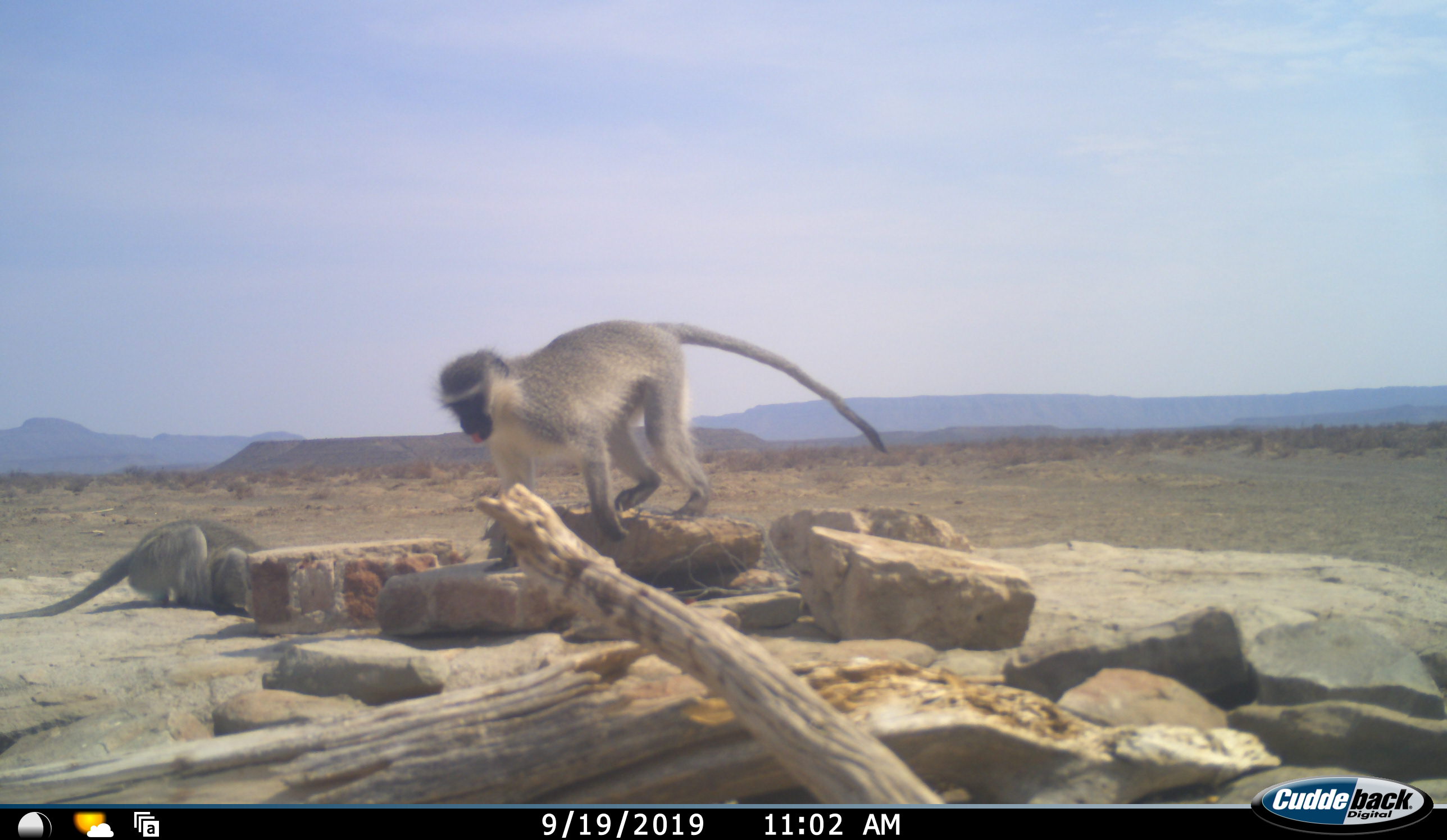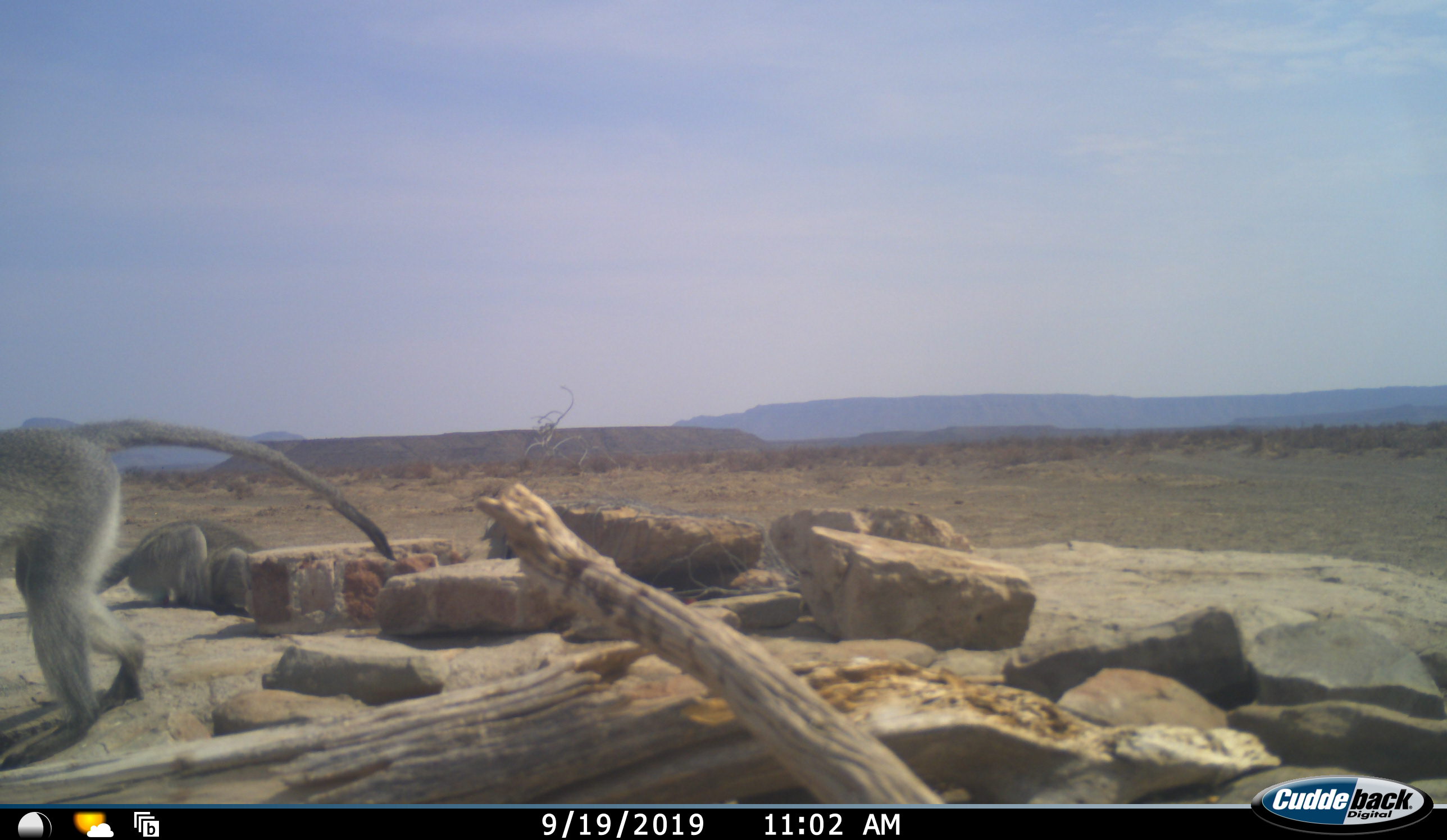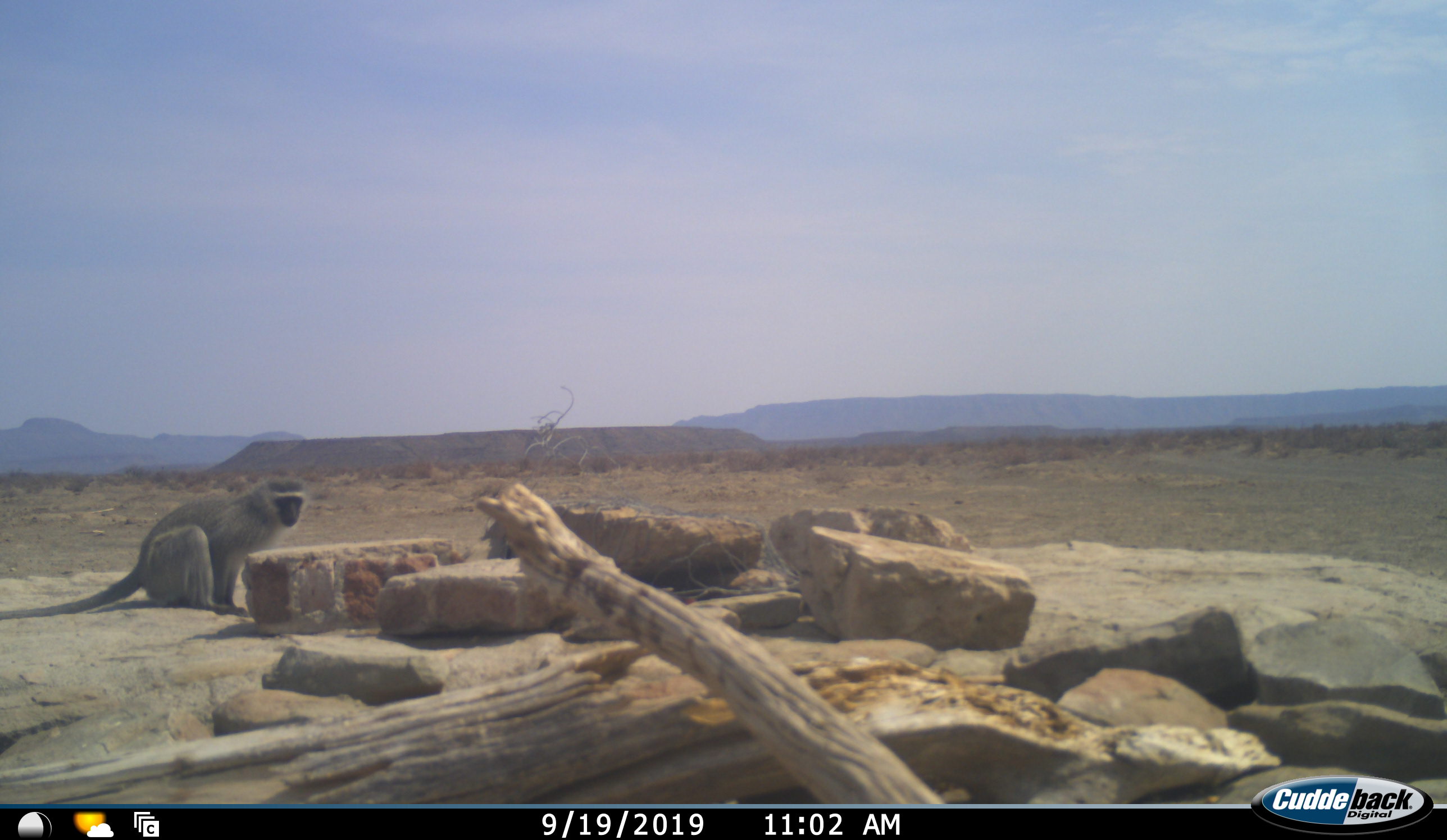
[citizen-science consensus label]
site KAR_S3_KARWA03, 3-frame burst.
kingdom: Animalia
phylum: Chordata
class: Mammalia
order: Primates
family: Cercopithecidae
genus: Chlorocebus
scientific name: Chlorocebus pygerythrus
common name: vervet monkey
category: monkeyvervet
Monkeyvervet (vervet monkey) (Chlorocebus pygerythrus), count 2. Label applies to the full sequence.